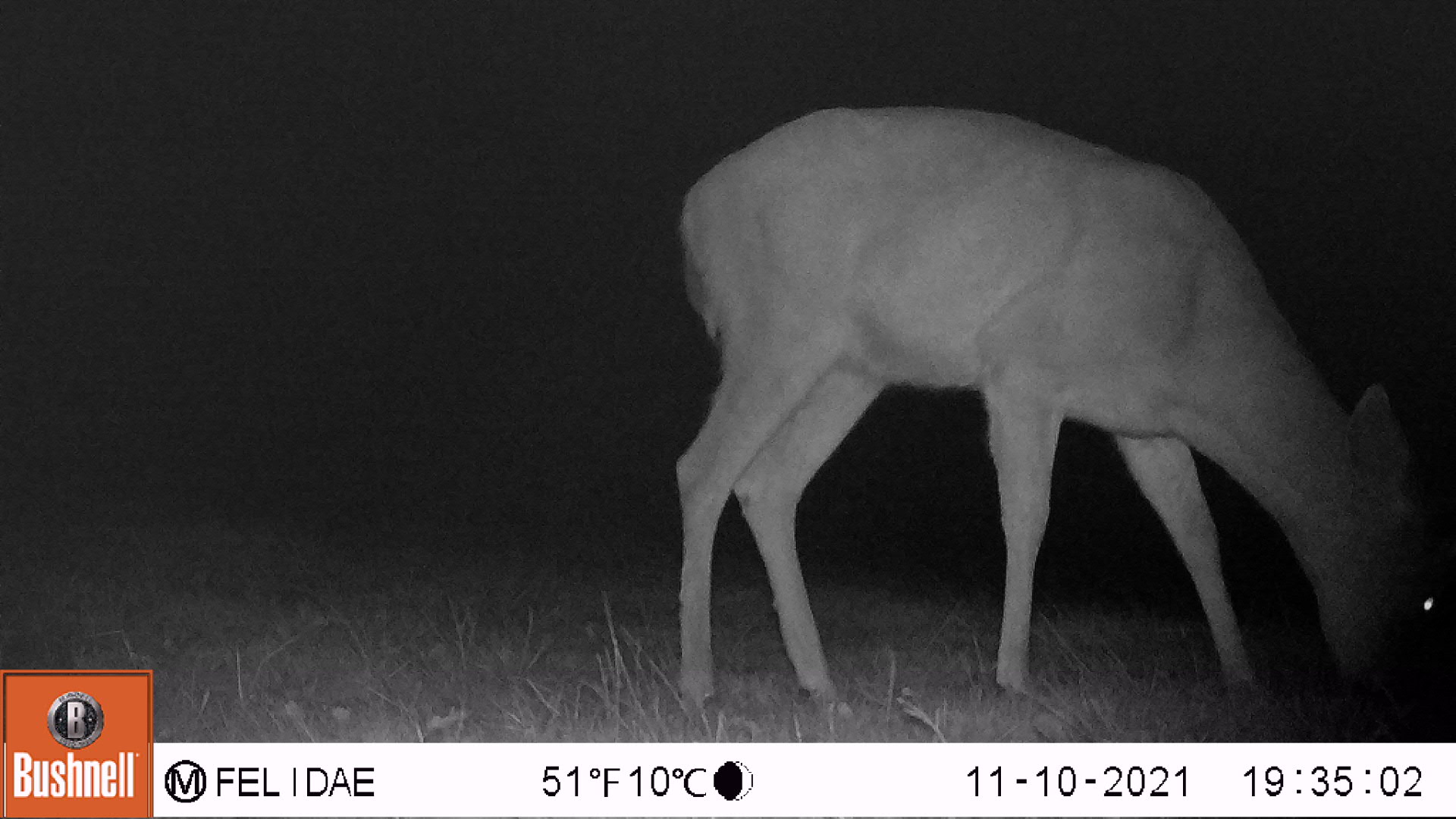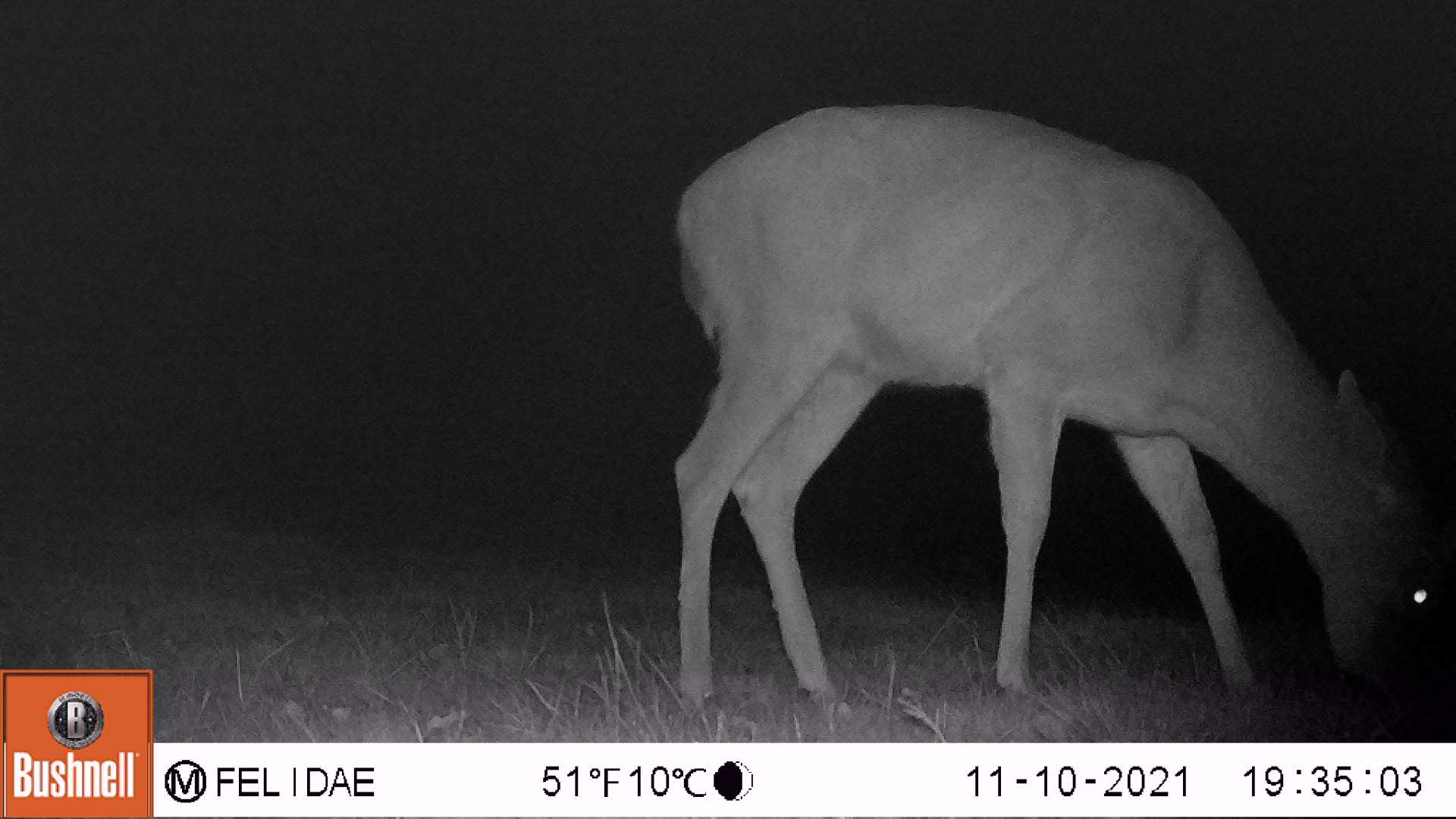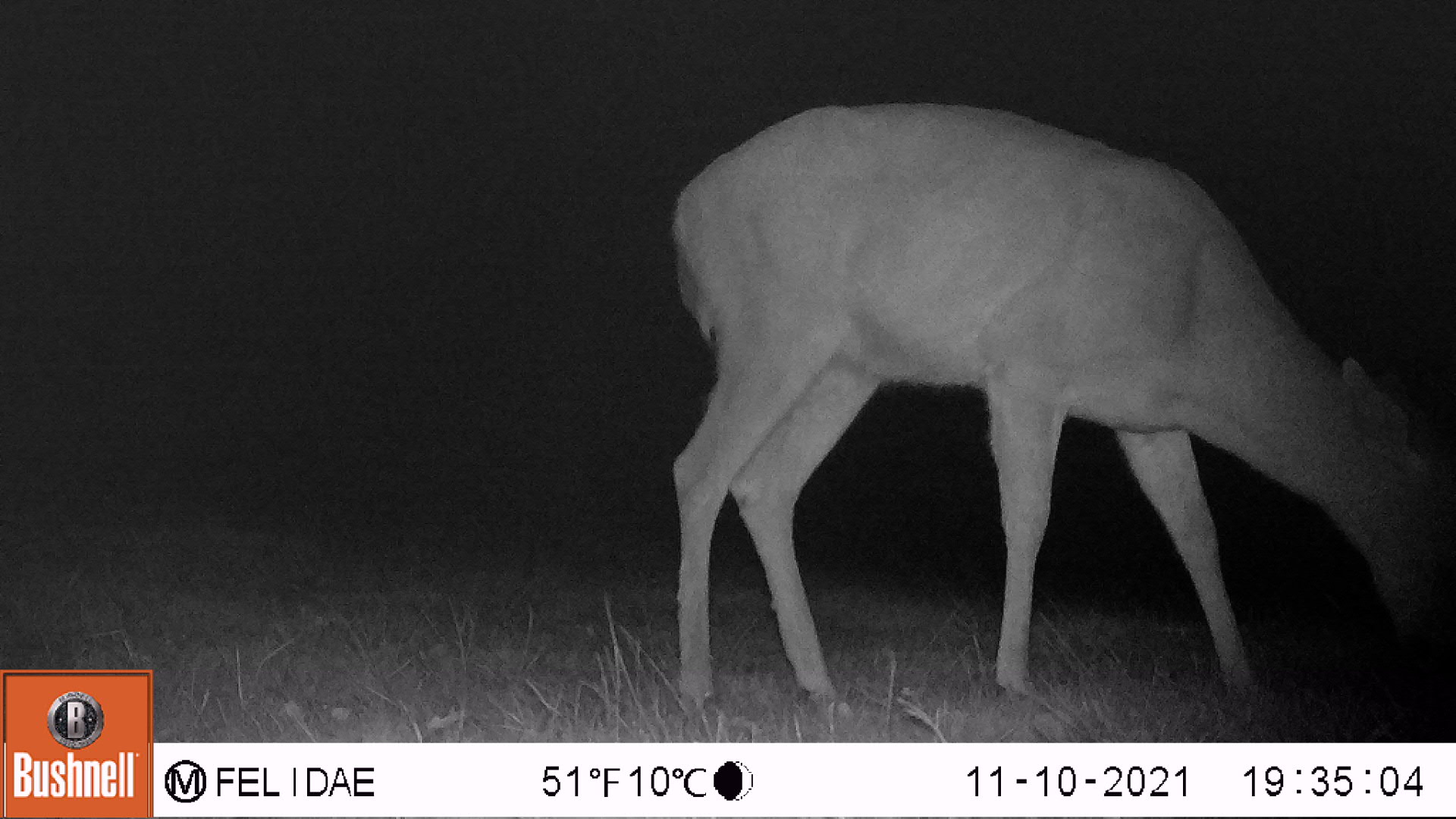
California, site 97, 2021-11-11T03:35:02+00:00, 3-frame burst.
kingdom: Animalia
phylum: Chordata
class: Mammalia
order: Artiodactyla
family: Cervidae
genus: Odocoileus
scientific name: Odocoileus hemionus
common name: mule deer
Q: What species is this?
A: Mule deer (Odocoileus hemionus).